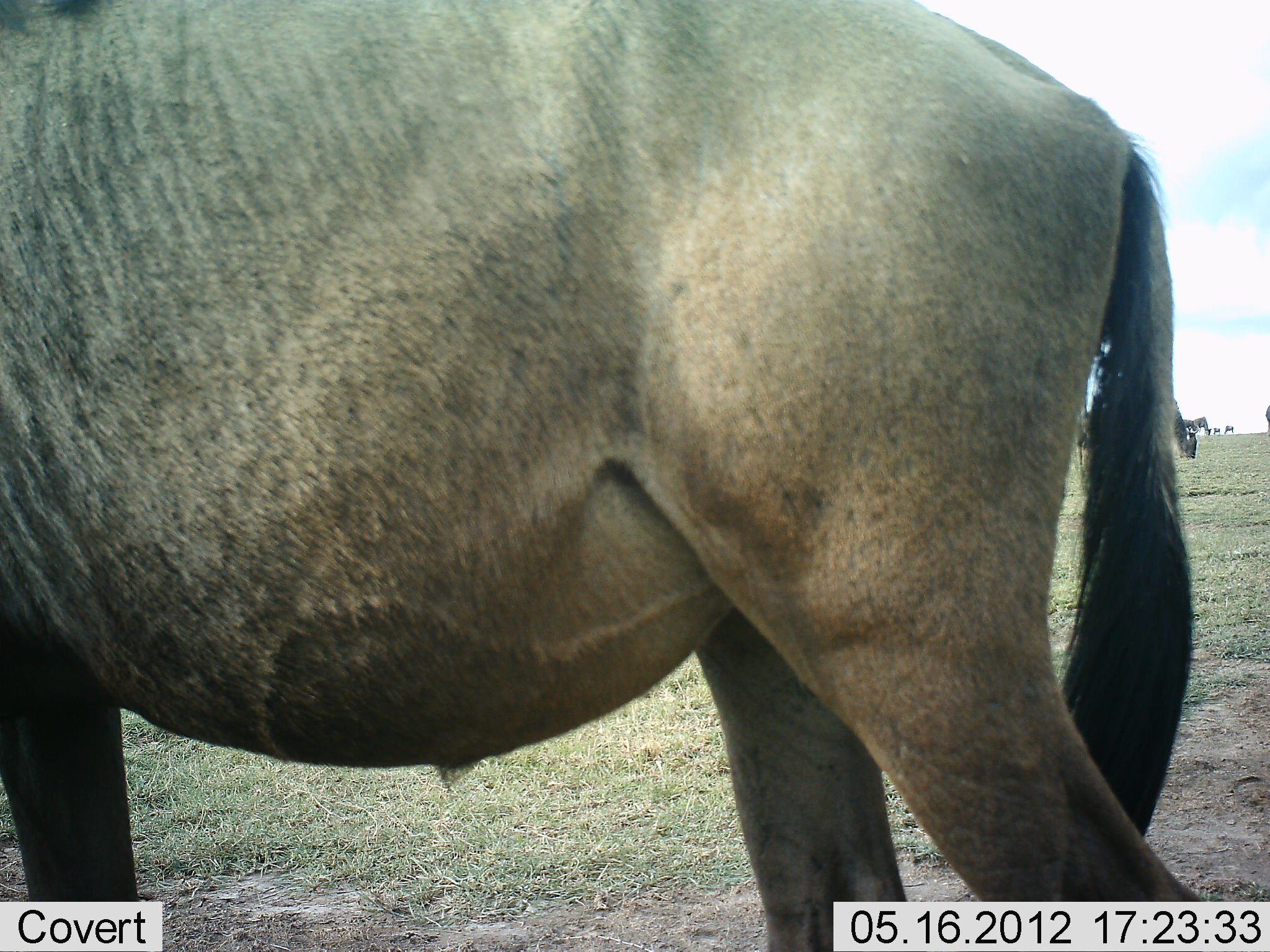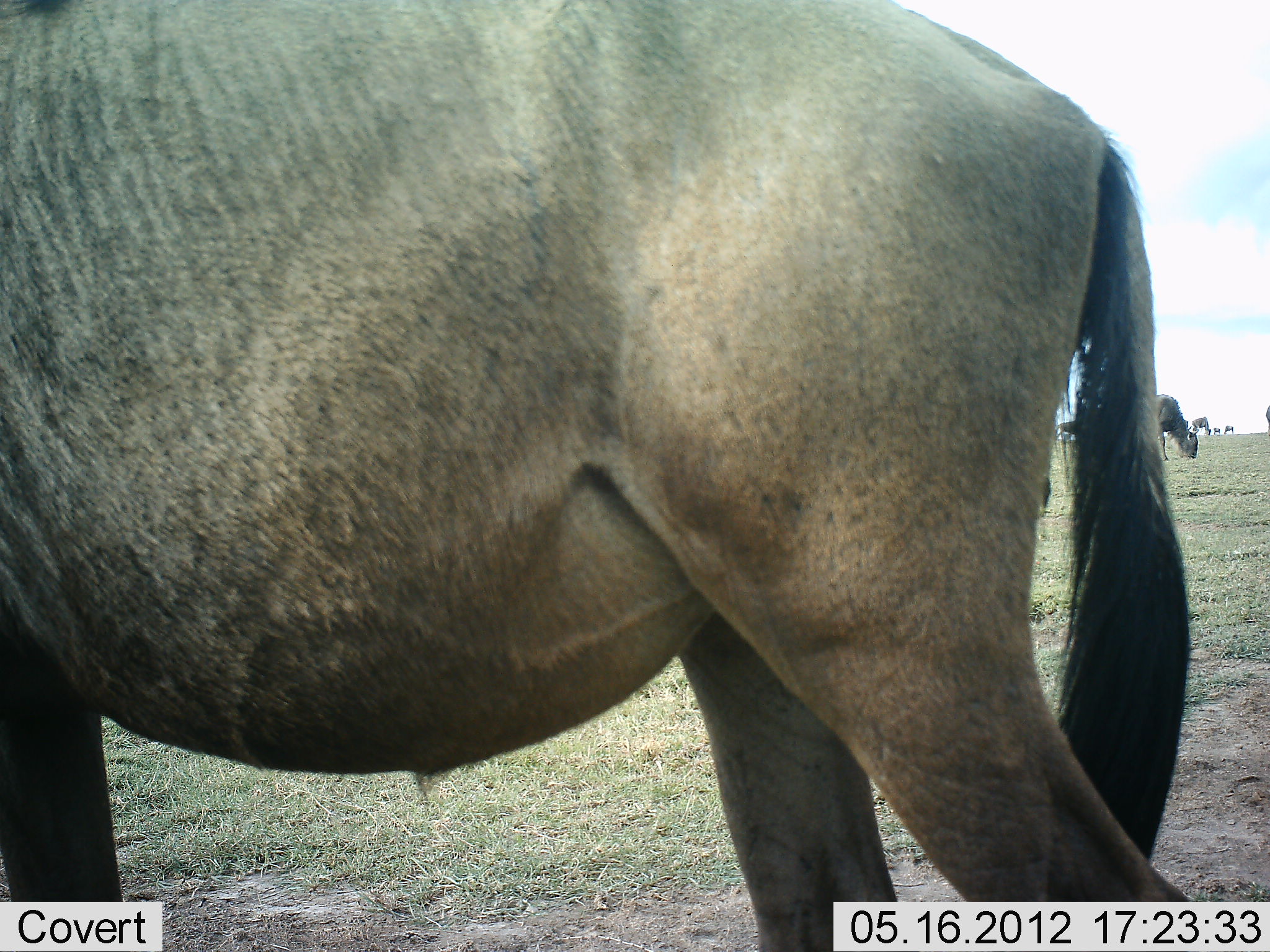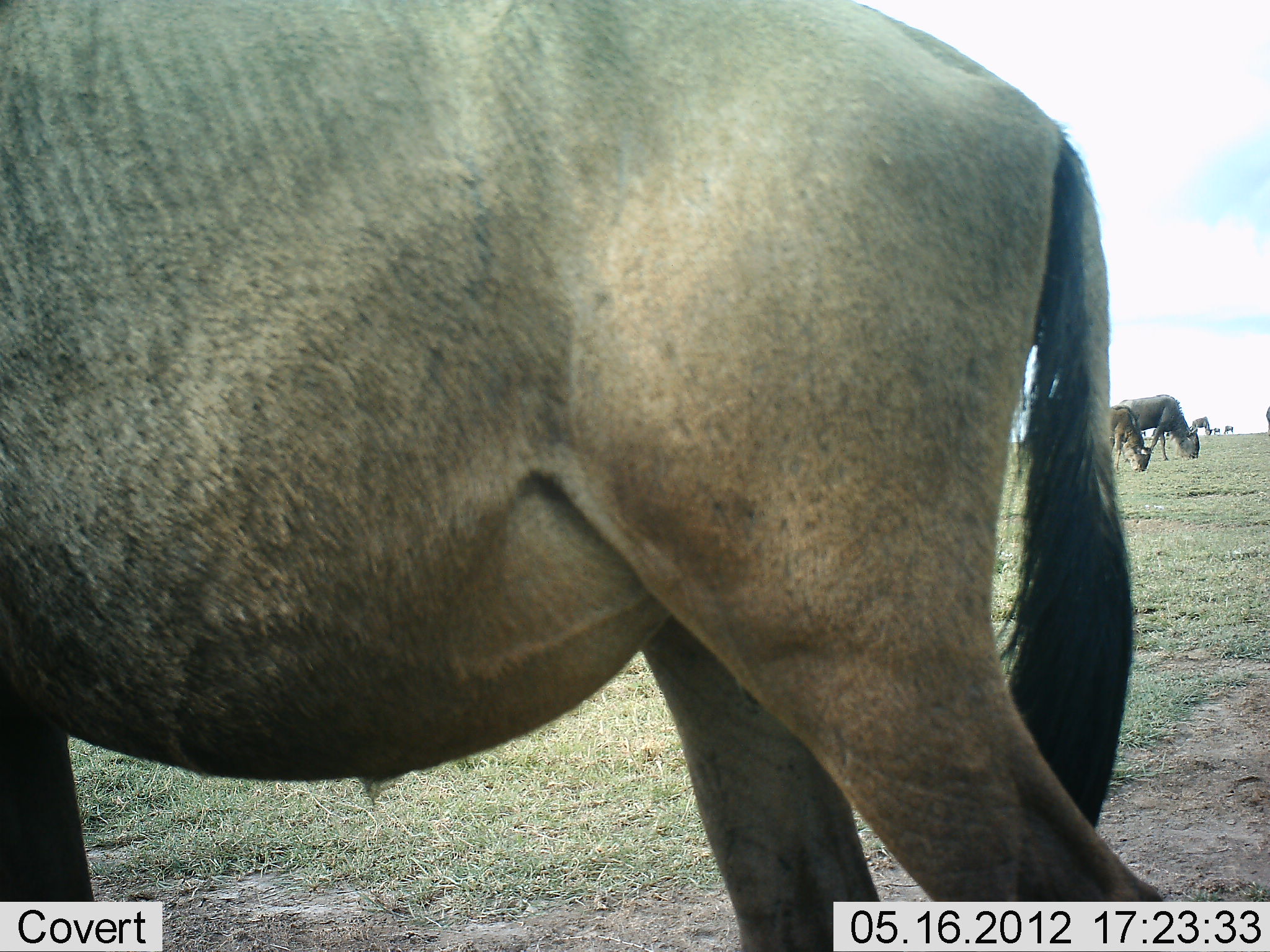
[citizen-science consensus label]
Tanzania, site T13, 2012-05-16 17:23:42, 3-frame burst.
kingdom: Animalia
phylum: Chordata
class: Mammalia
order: Artiodactyla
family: Bovidae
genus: Connochaetes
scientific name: Connochaetes taurinus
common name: blue wildebeest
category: wildebeest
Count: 3.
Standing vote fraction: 50%.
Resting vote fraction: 0%.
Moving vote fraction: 10%.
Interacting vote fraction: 0%.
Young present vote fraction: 0%.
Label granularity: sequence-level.